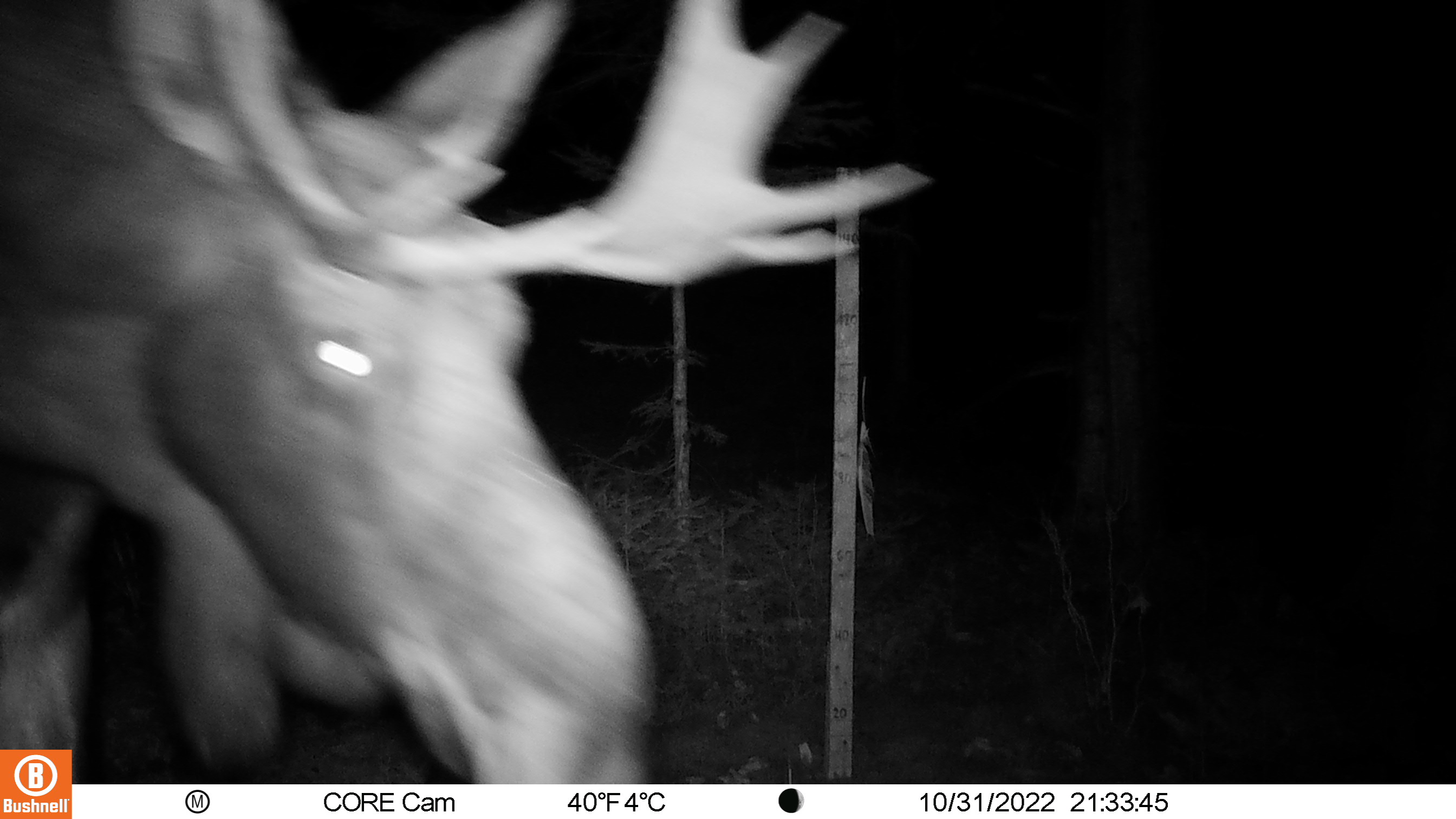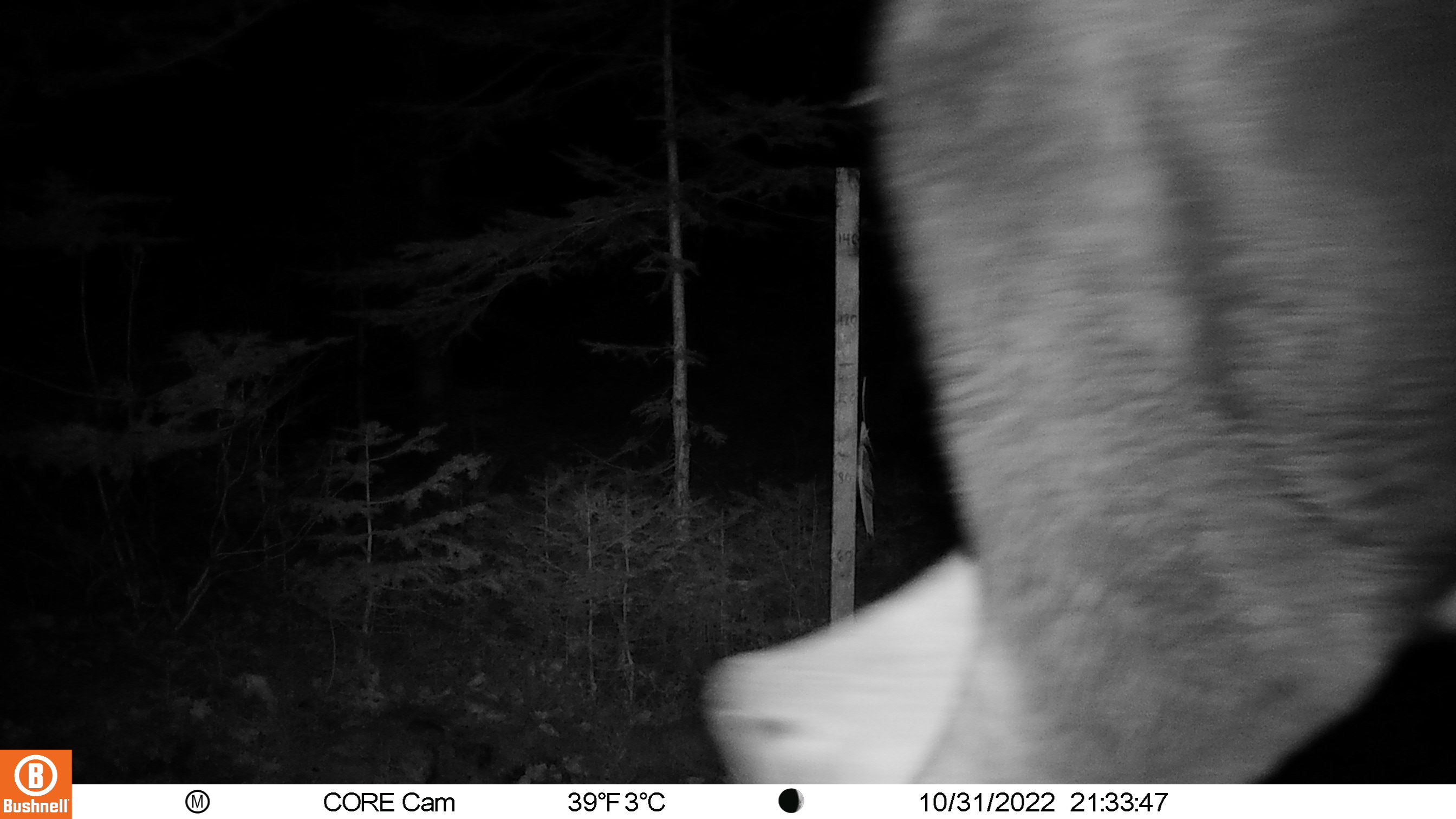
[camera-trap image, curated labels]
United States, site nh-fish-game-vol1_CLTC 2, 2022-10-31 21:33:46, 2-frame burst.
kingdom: Animalia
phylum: Chordata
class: Mammalia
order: Artiodactyla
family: Cervidae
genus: Alces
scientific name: Alces alces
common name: moose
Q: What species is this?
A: Moose (Alces alces).